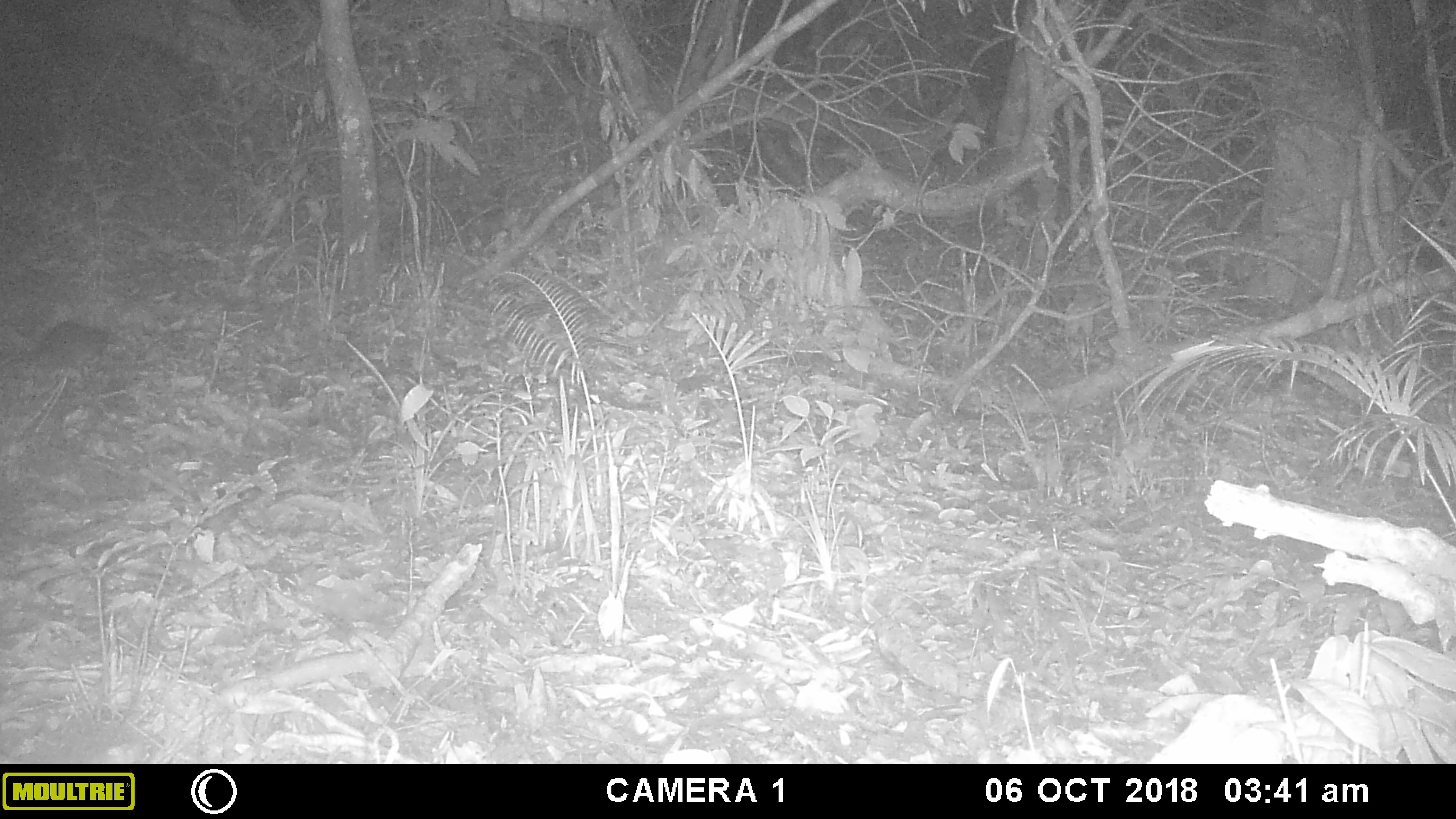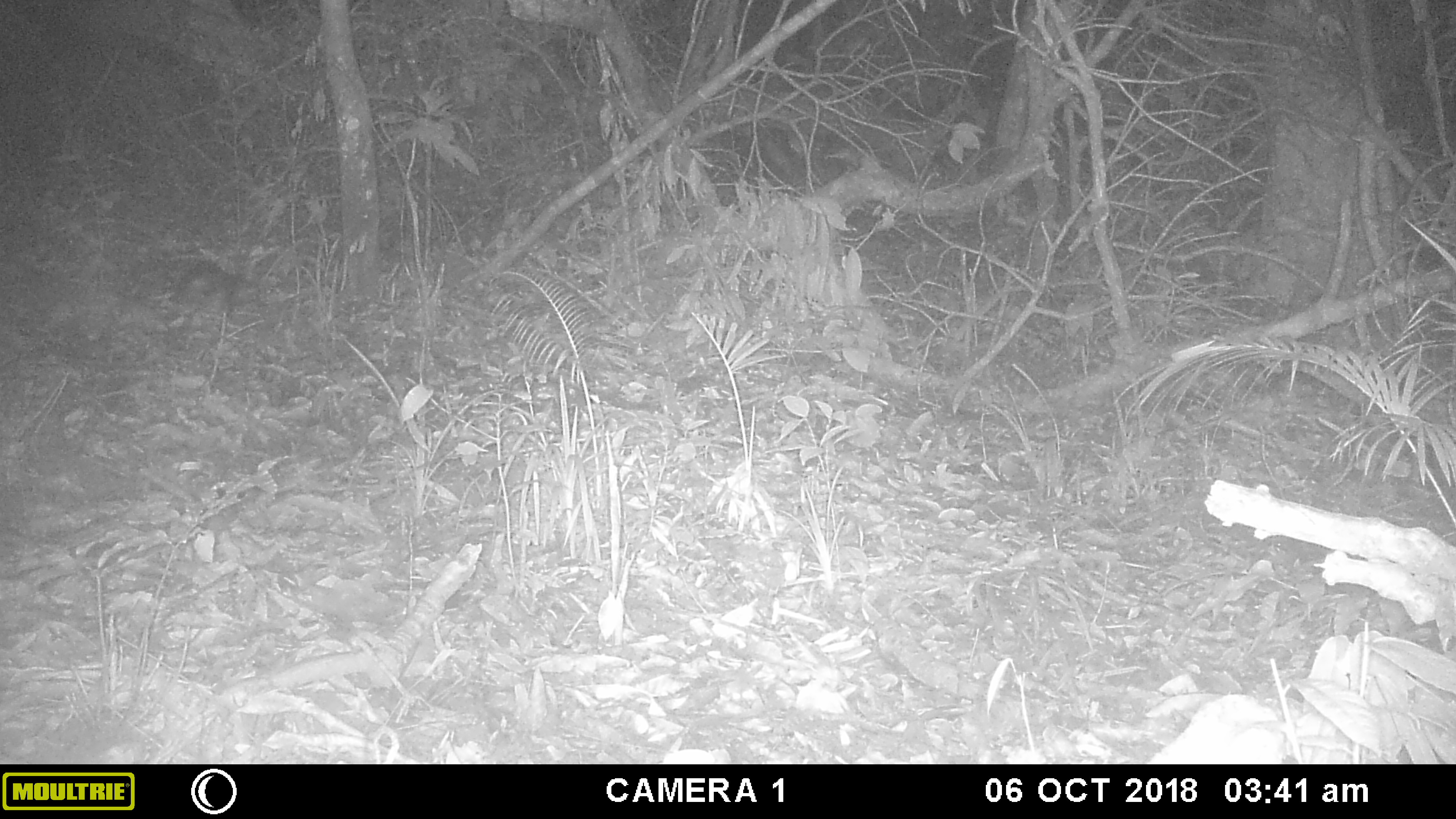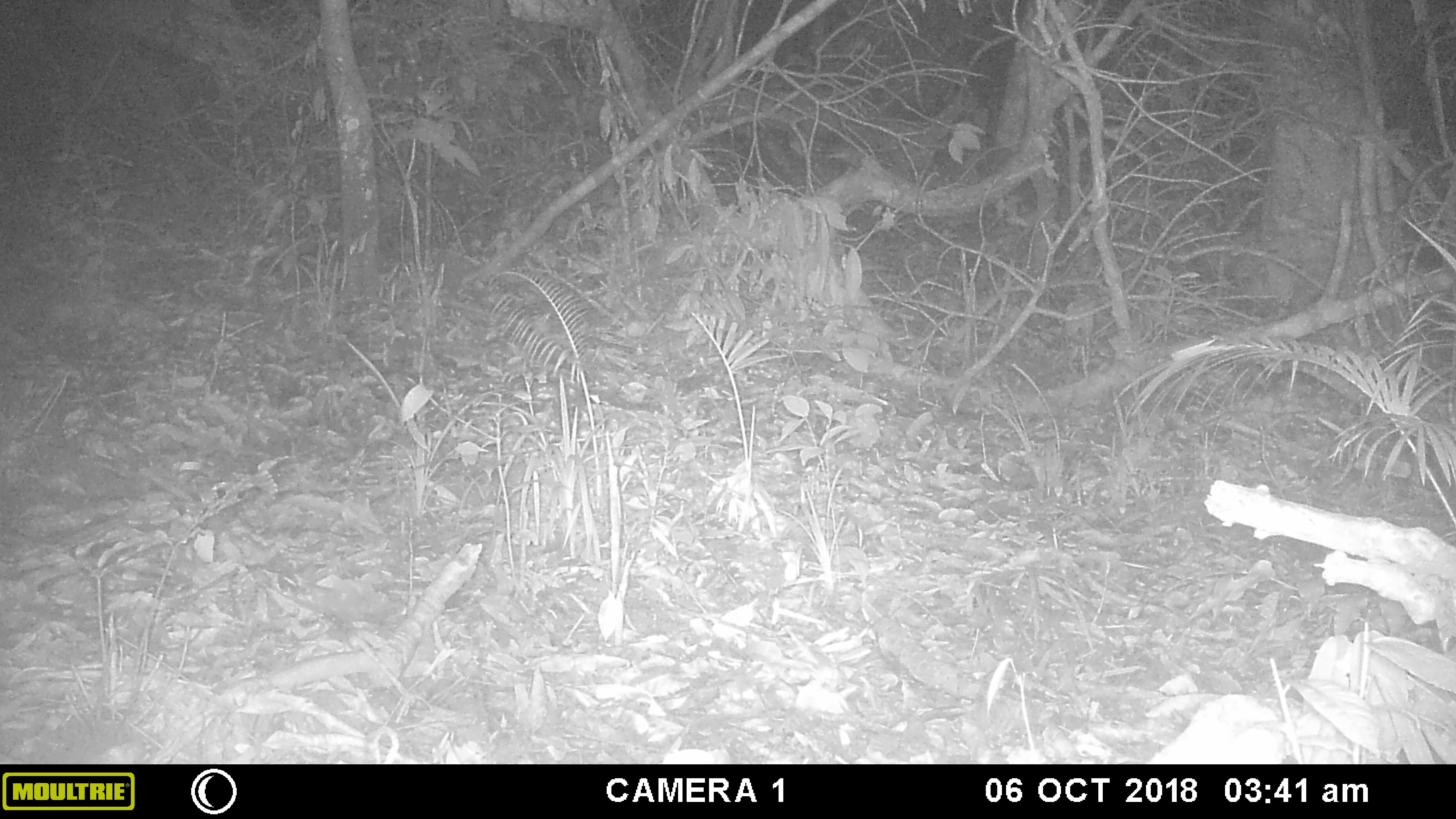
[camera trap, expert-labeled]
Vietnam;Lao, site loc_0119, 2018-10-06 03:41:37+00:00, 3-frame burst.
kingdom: Animalia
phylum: Chordata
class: Mammalia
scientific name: Mammalia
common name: mammal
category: unidentified small mammal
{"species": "unidentified small mammal (mammal) (Mammalia)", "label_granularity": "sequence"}